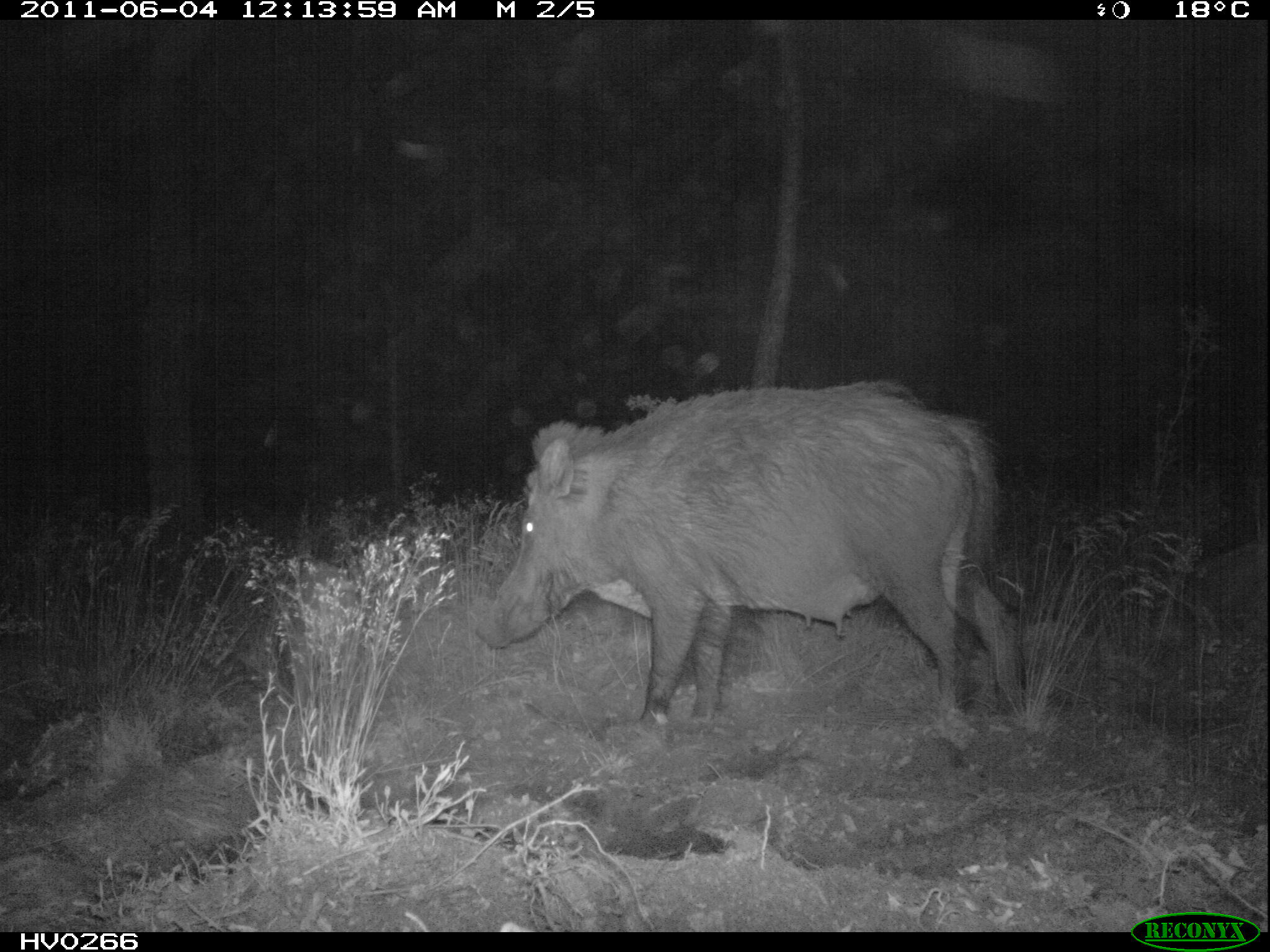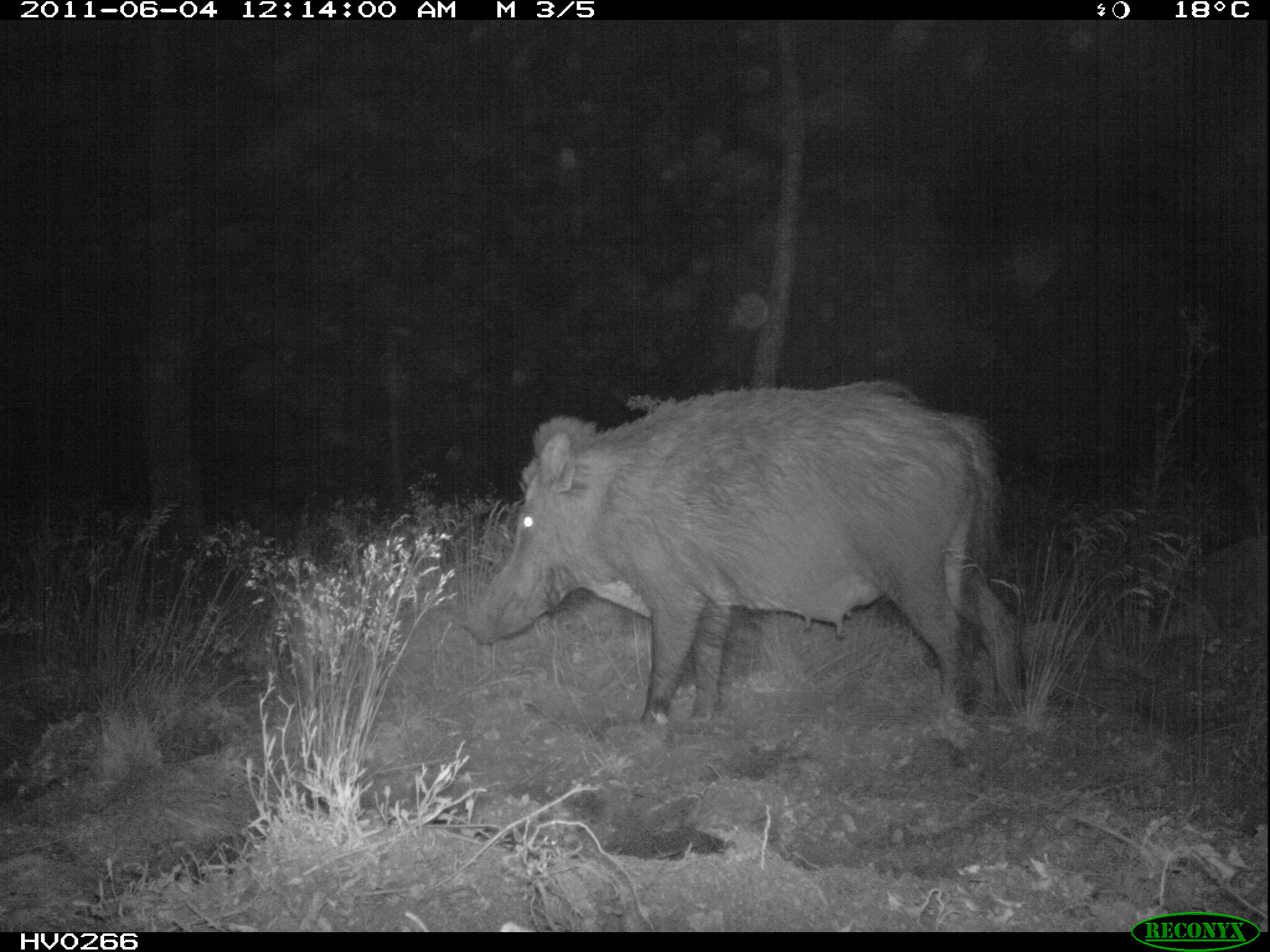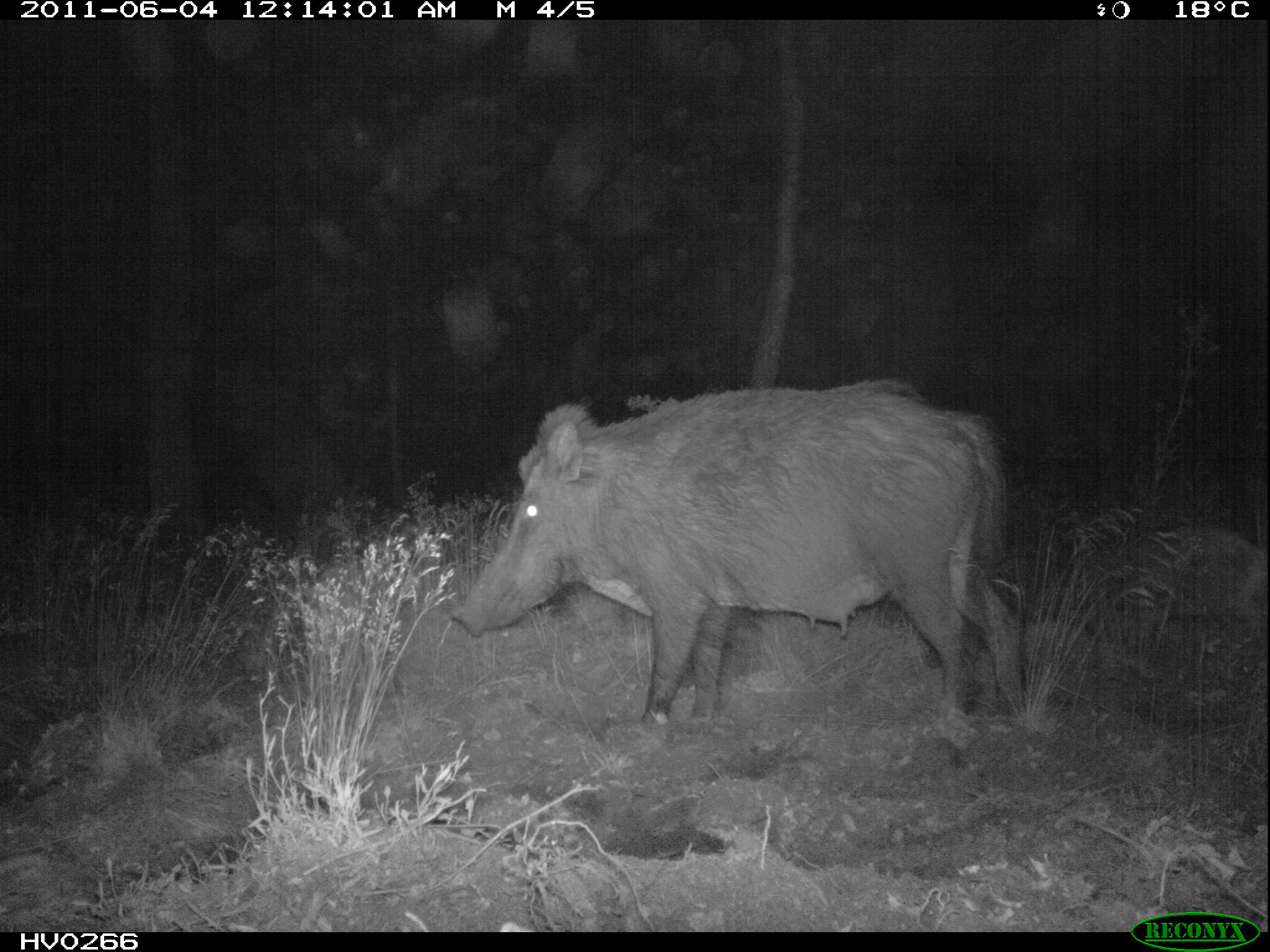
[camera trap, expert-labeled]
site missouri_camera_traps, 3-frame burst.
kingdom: Animalia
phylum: Chordata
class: Mammalia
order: Artiodactyla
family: Suidae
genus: Sus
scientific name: Sus scrofa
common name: wild boar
Wild boar (Sus scrofa). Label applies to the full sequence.